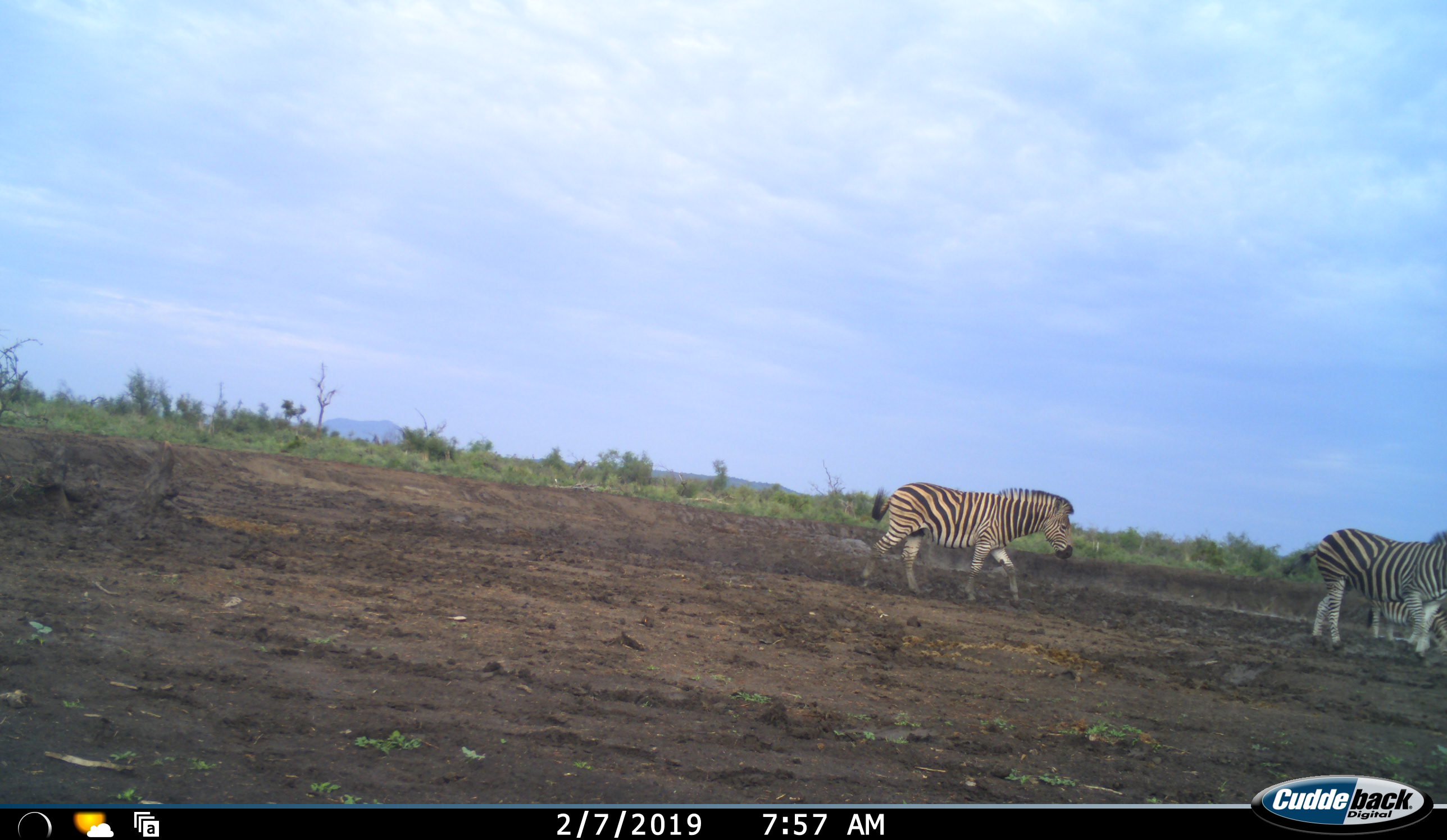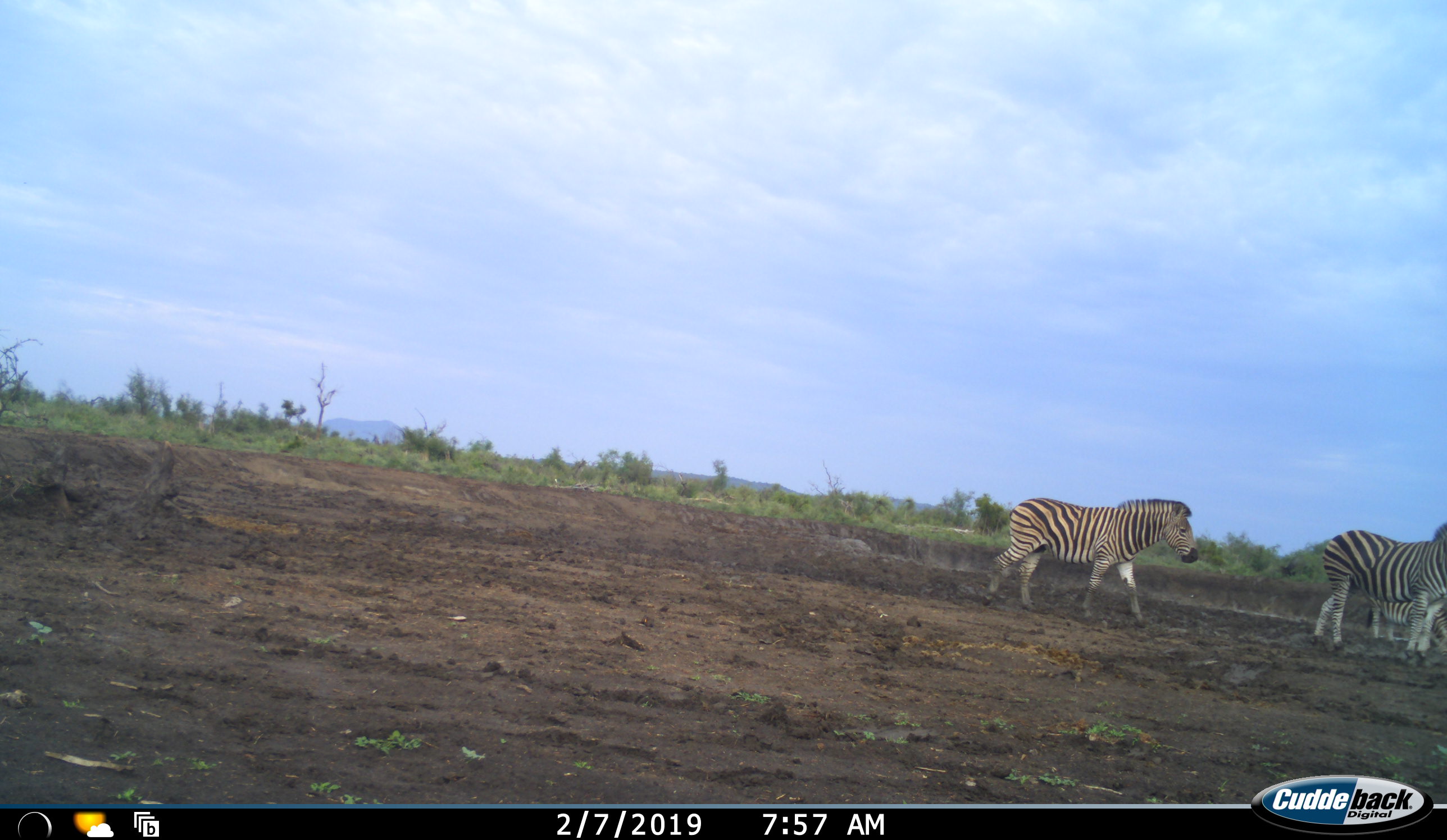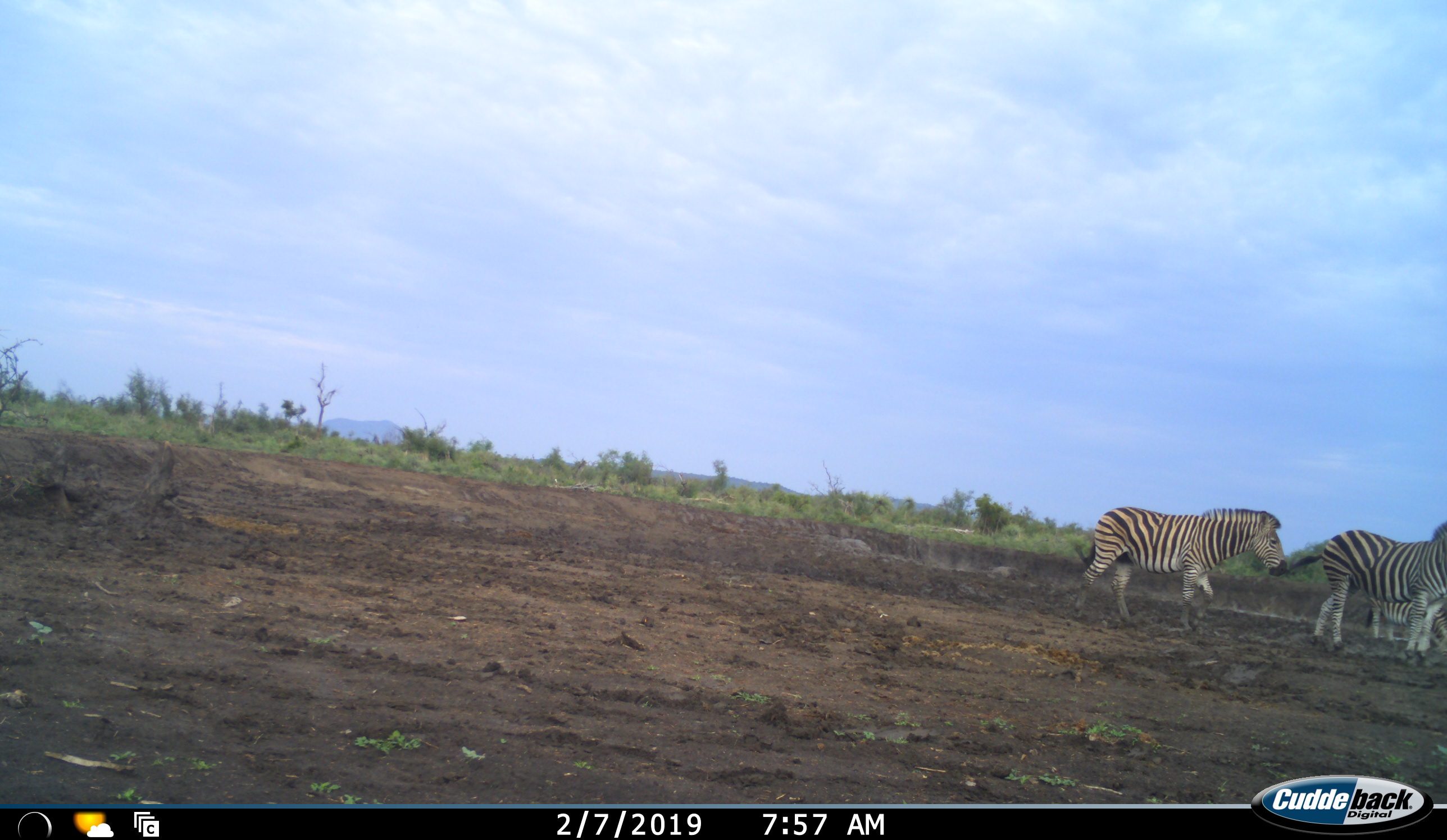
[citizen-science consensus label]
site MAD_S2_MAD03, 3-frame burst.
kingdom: Animalia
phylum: Chordata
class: Mammalia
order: Perissodactyla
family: Equidae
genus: Equus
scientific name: Equus quagga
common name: plains zebra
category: zebraplains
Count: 3.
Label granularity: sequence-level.